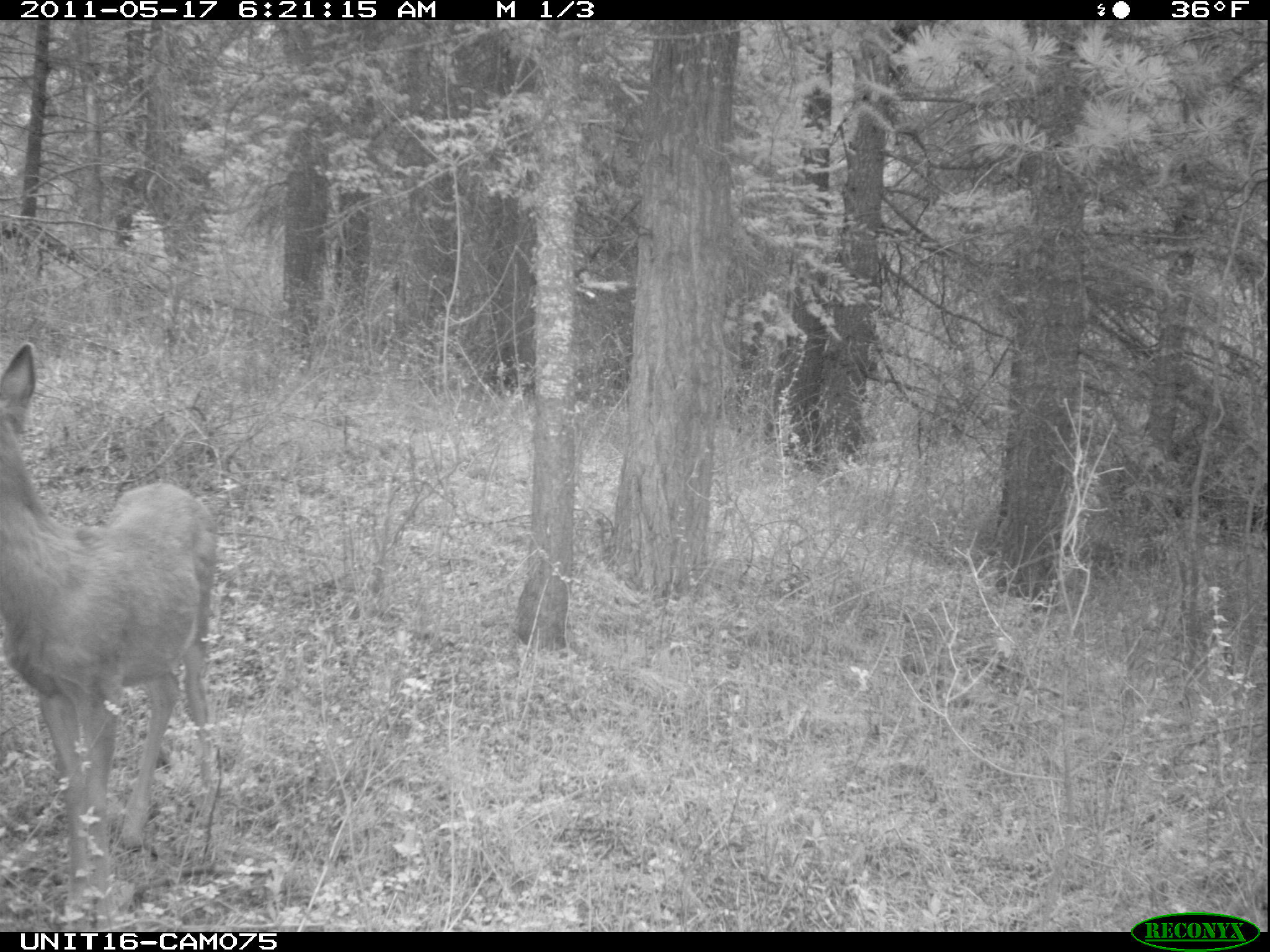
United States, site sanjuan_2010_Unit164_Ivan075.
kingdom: Animalia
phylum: Chordata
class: Mammalia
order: Artiodactyla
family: Cervidae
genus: Odocoileus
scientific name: Odocoileus hemionus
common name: mule deer